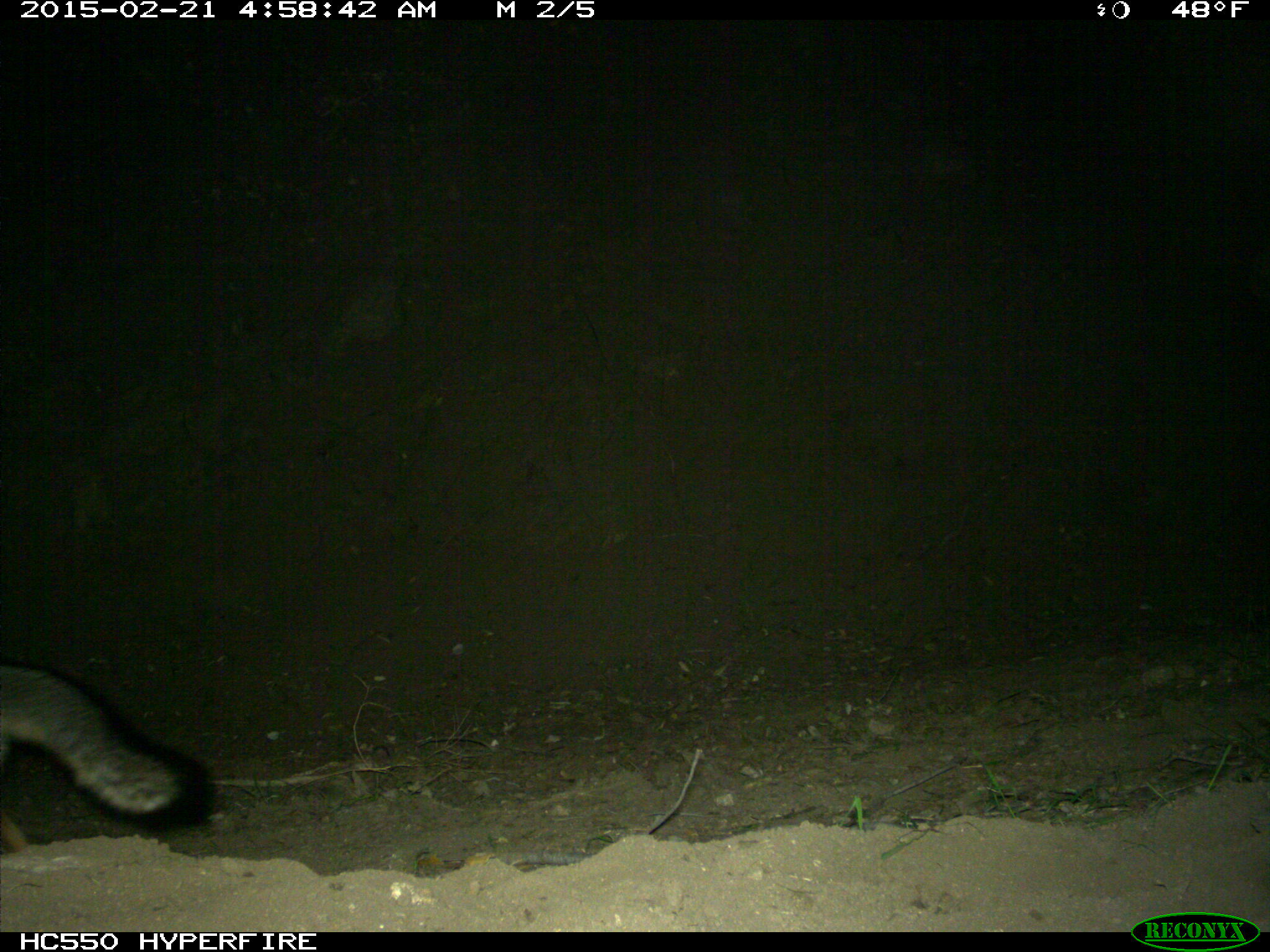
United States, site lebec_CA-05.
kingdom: Animalia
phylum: Chordata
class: Mammalia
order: Carnivora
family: Canidae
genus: Urocyon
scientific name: Urocyon cinereoargenteus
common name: gray fox